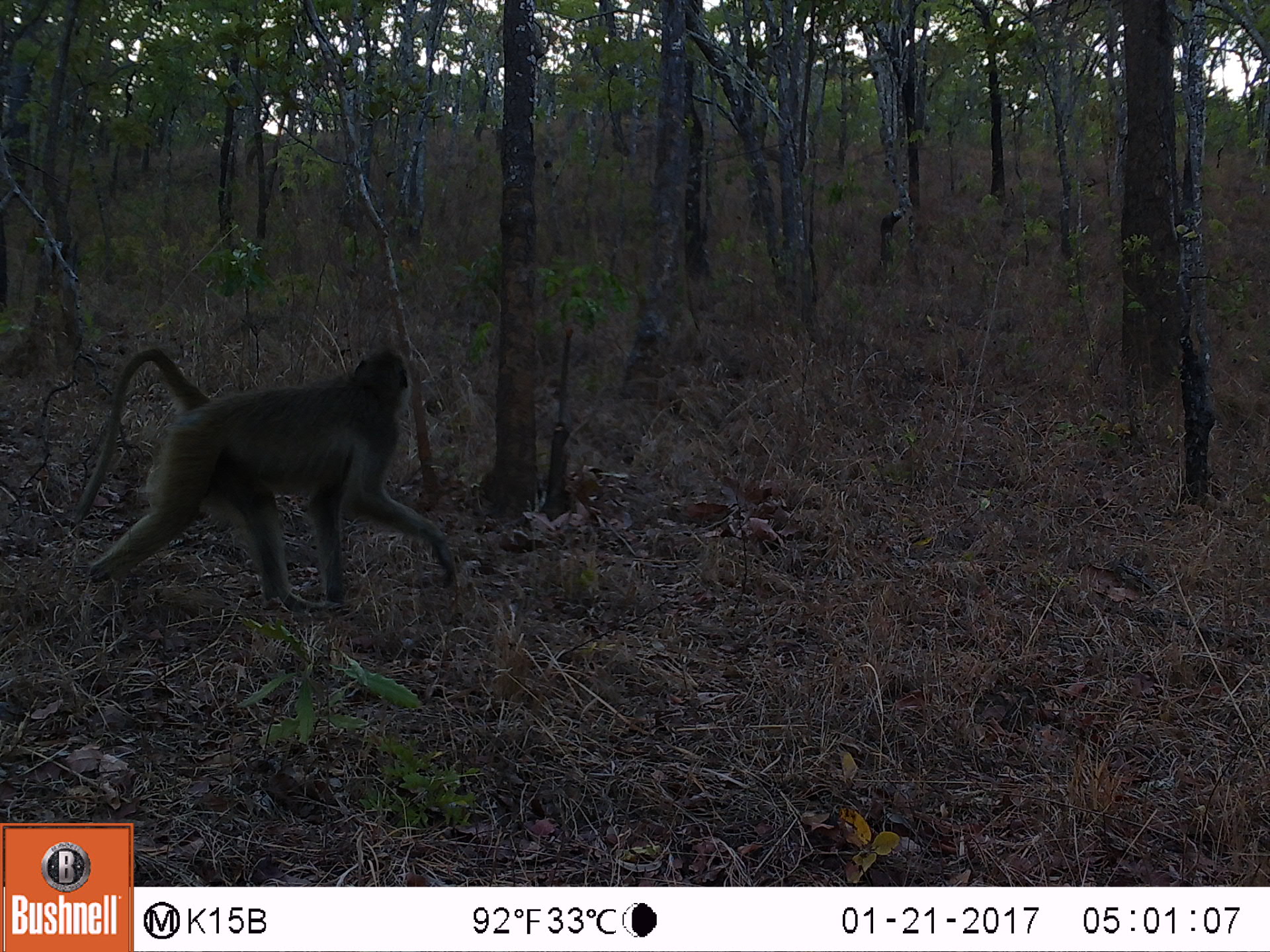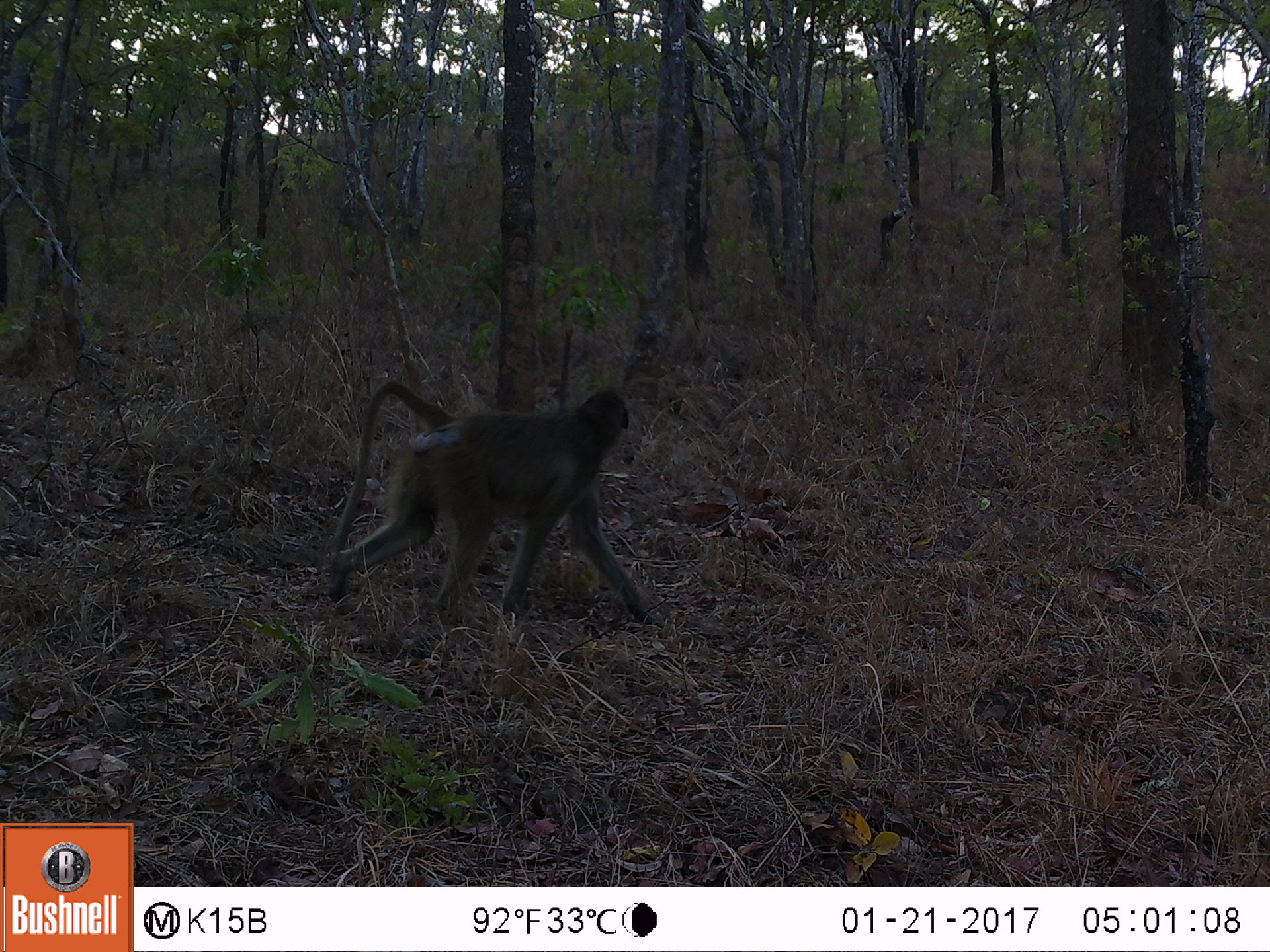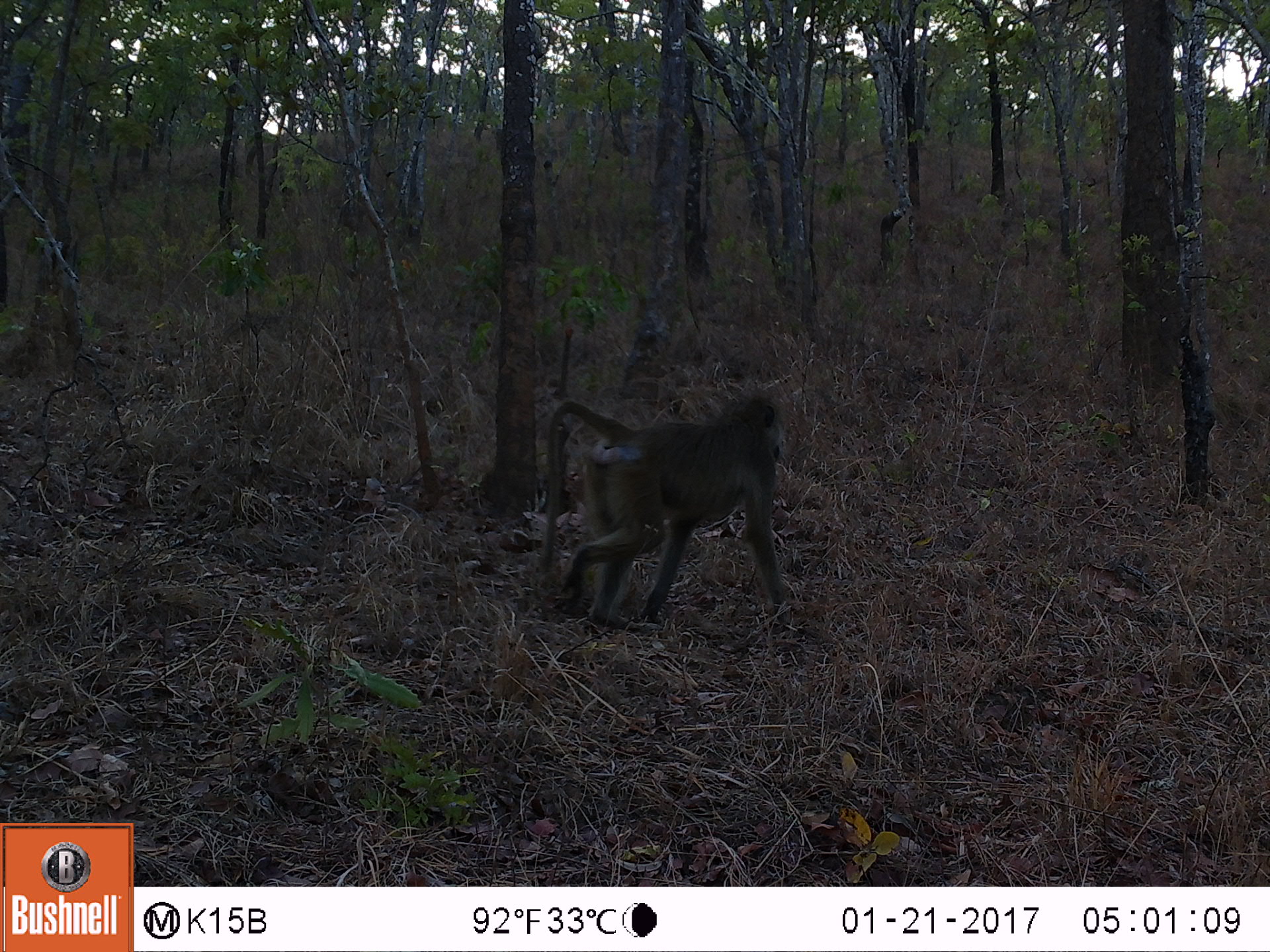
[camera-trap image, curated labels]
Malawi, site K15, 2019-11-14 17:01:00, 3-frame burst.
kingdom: Animalia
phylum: Chordata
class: Mammalia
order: Primates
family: Cercopithecidae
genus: Papio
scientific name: Papio cynocephalus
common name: yellow baboon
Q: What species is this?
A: Yellow baboon (Papio cynocephalus).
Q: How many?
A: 1.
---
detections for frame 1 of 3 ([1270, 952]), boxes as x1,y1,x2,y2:
yellow baboon: 61,347,460,606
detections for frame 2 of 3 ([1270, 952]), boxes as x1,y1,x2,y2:
yellow baboon: 314,382,644,619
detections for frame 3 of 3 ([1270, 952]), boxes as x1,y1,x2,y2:
yellow baboon: 526,387,791,627